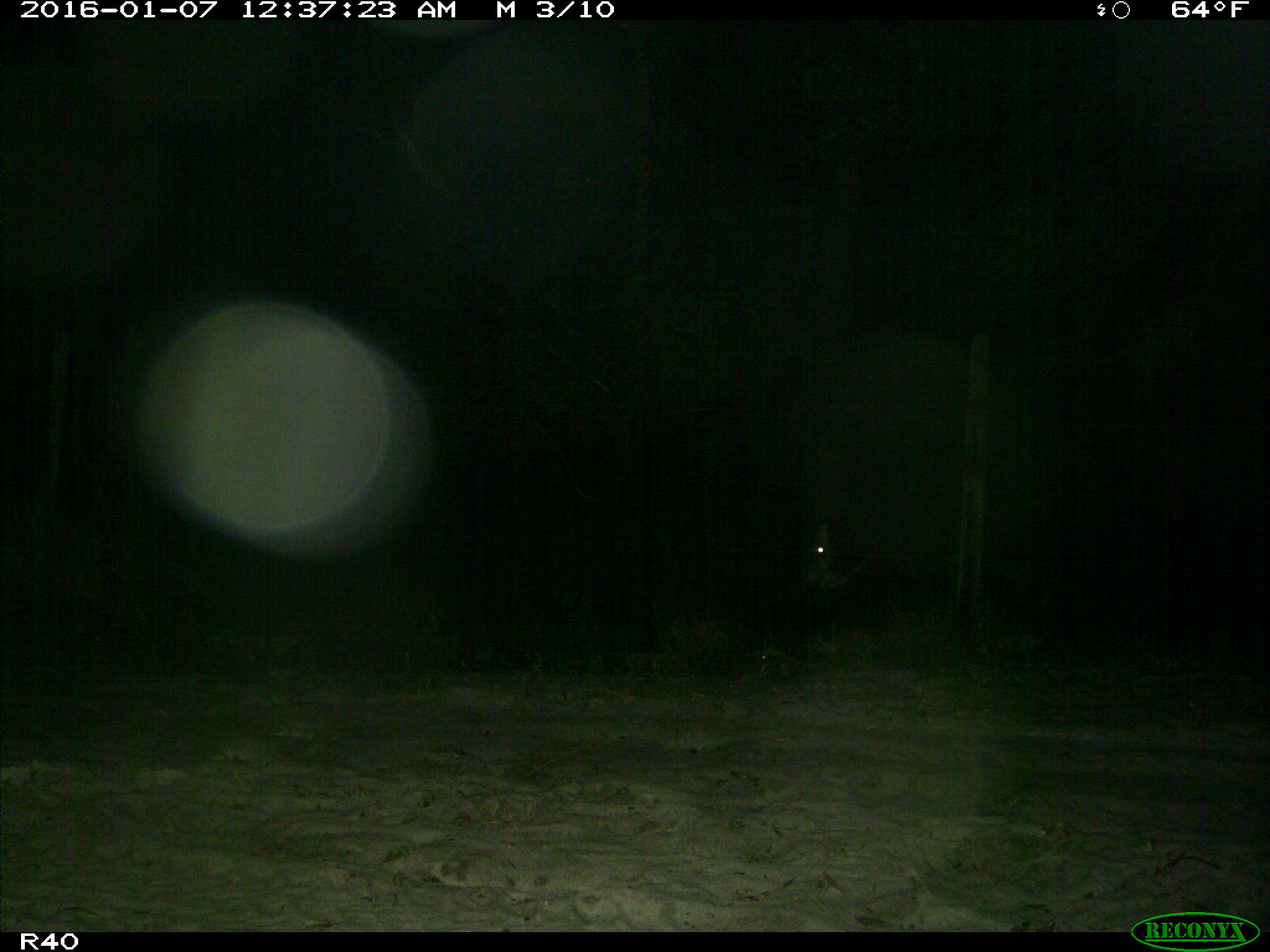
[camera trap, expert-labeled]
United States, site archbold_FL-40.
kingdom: Animalia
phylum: Chordata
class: Mammalia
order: Artiodactyla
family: Bovidae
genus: Bos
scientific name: Bos taurus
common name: domestic cow